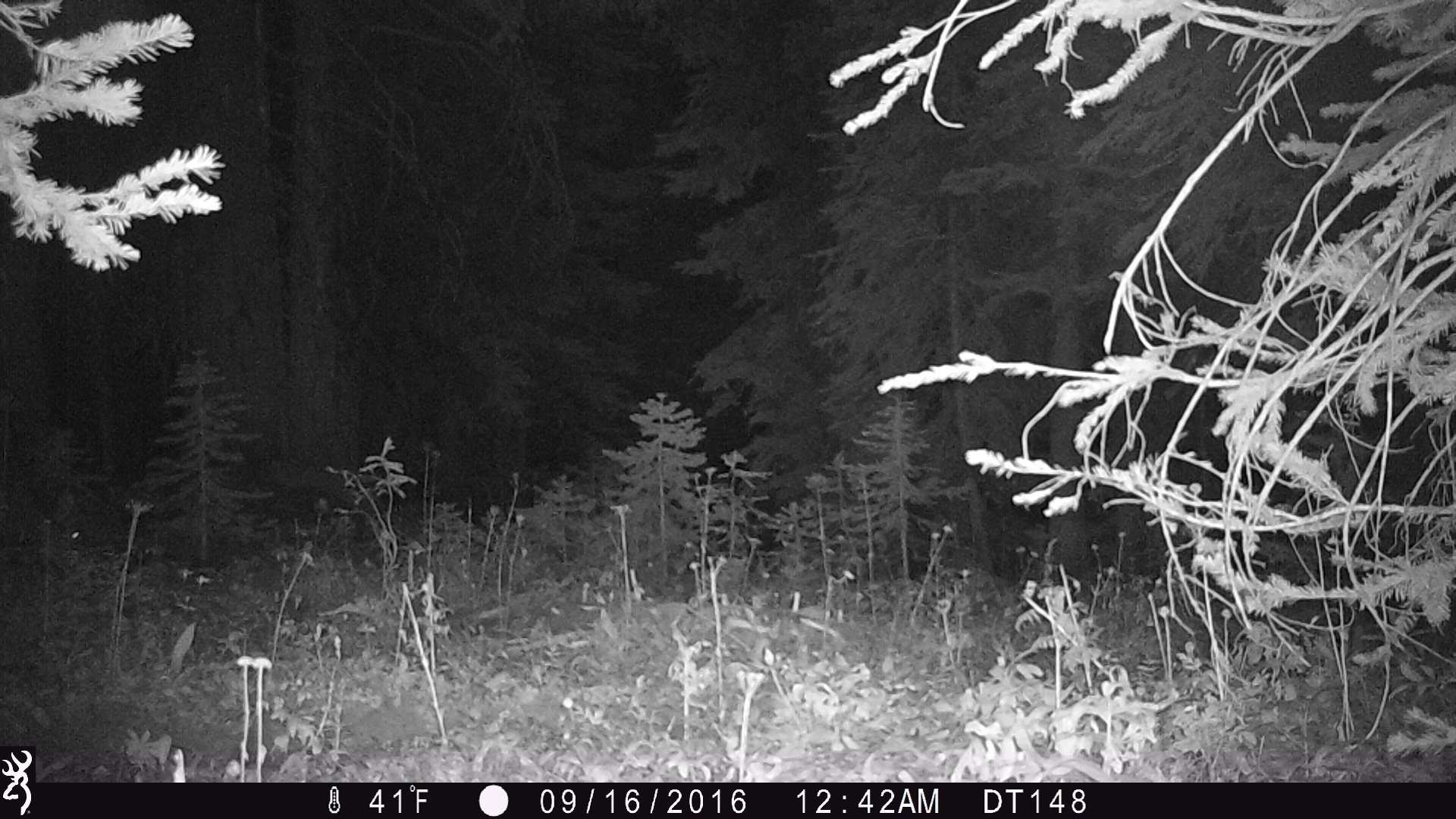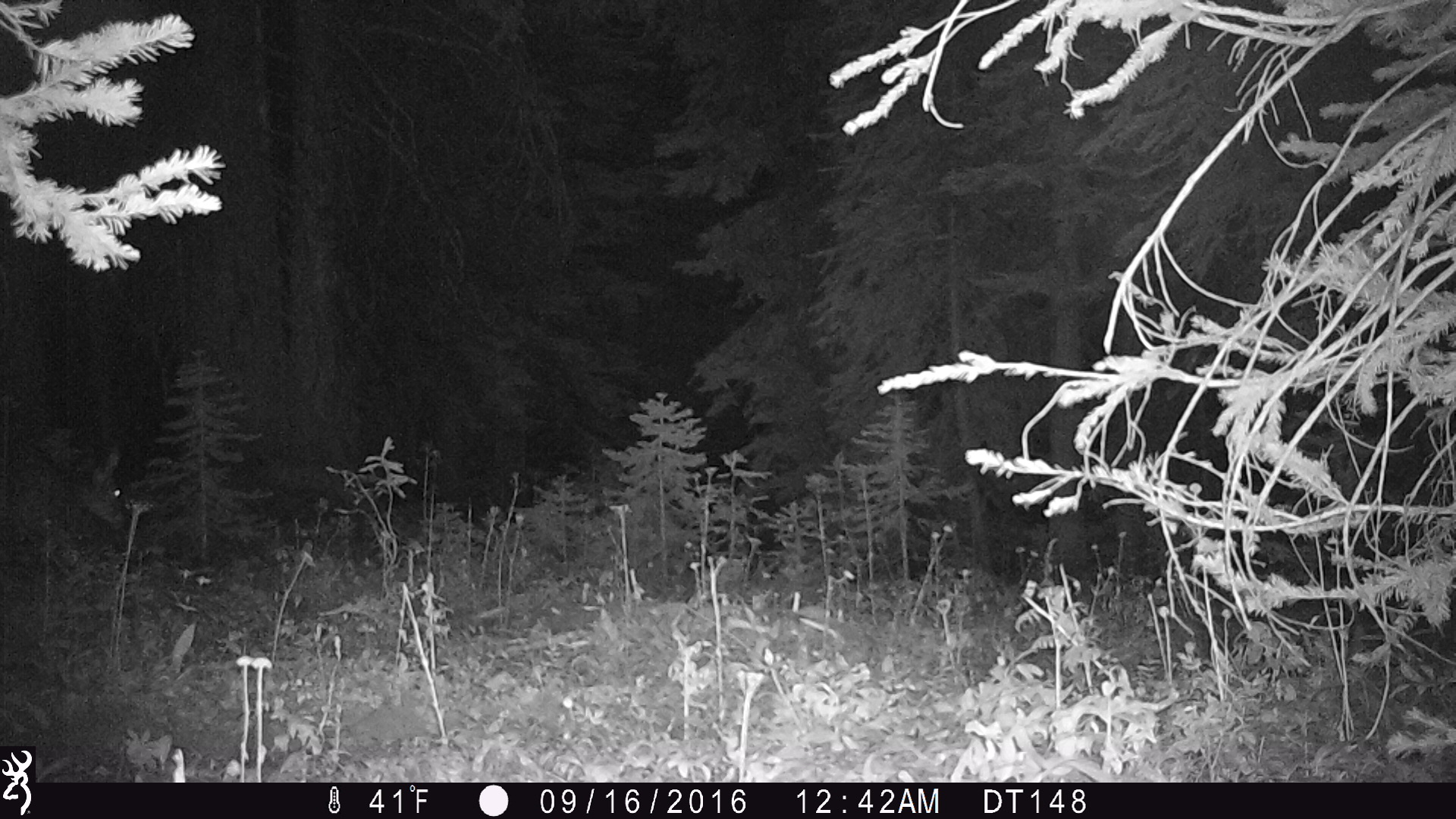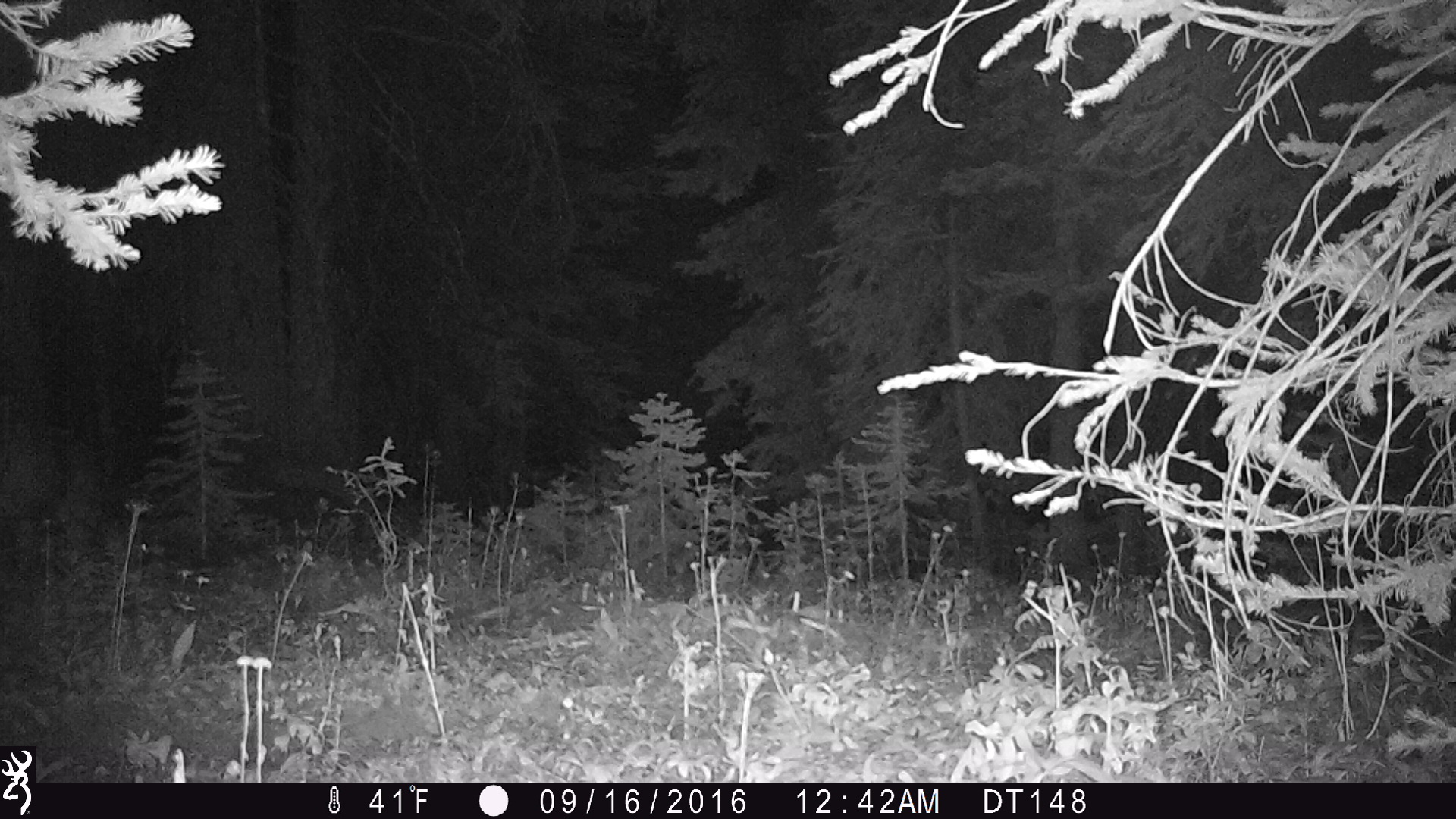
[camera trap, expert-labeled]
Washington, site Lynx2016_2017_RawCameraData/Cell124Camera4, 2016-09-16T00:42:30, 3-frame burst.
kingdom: Animalia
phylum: Chordata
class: Mammalia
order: Artiodactyla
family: Cervidae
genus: Odocoileus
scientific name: Odocoileus hemionus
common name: mule deer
Odocoileus hemionus (mule deer). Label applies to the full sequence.